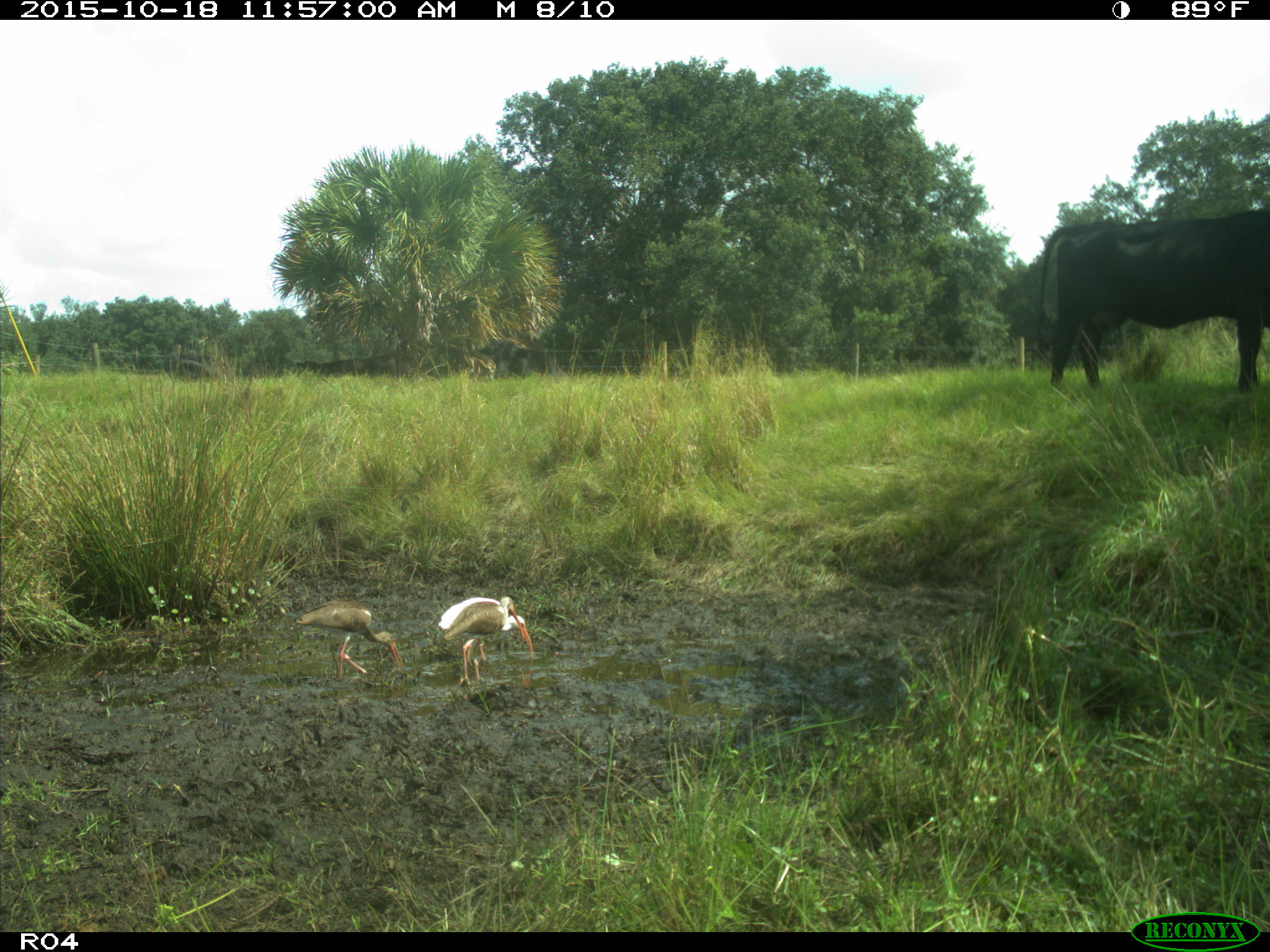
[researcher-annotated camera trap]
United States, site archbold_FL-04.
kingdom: Animalia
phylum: Chordata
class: Mammalia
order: Artiodactyla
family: Bovidae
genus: Bos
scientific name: Bos taurus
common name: domestic cow